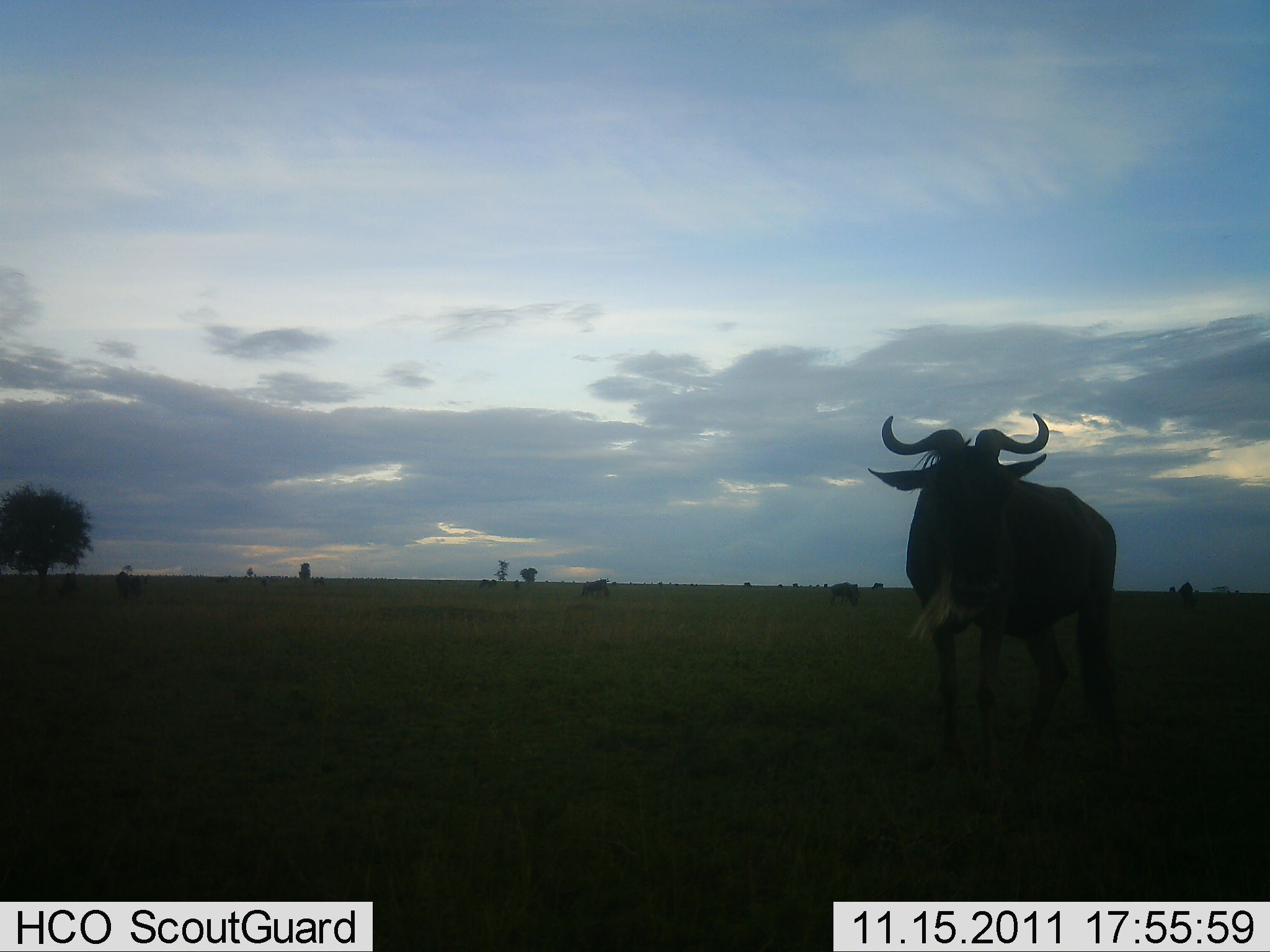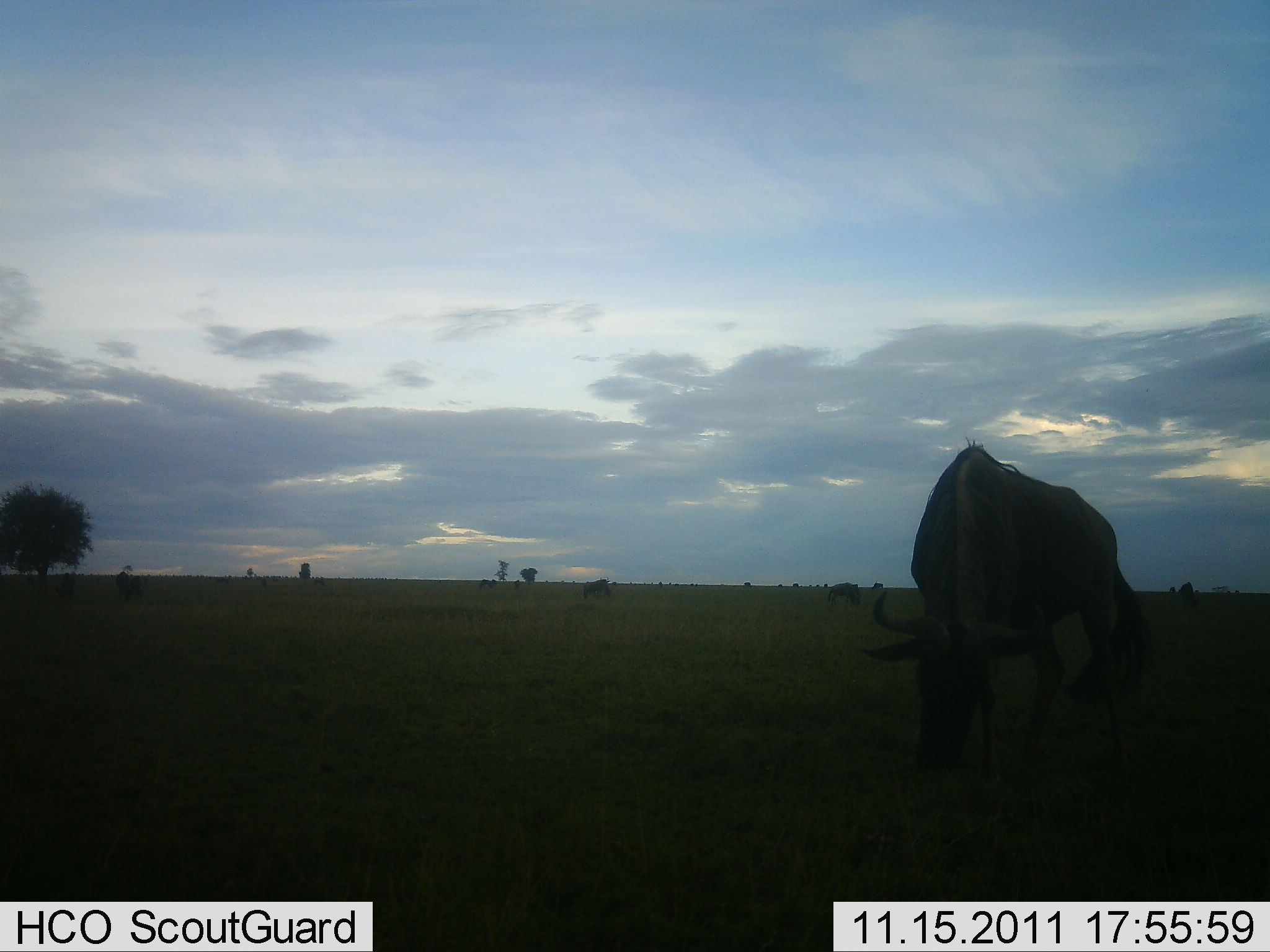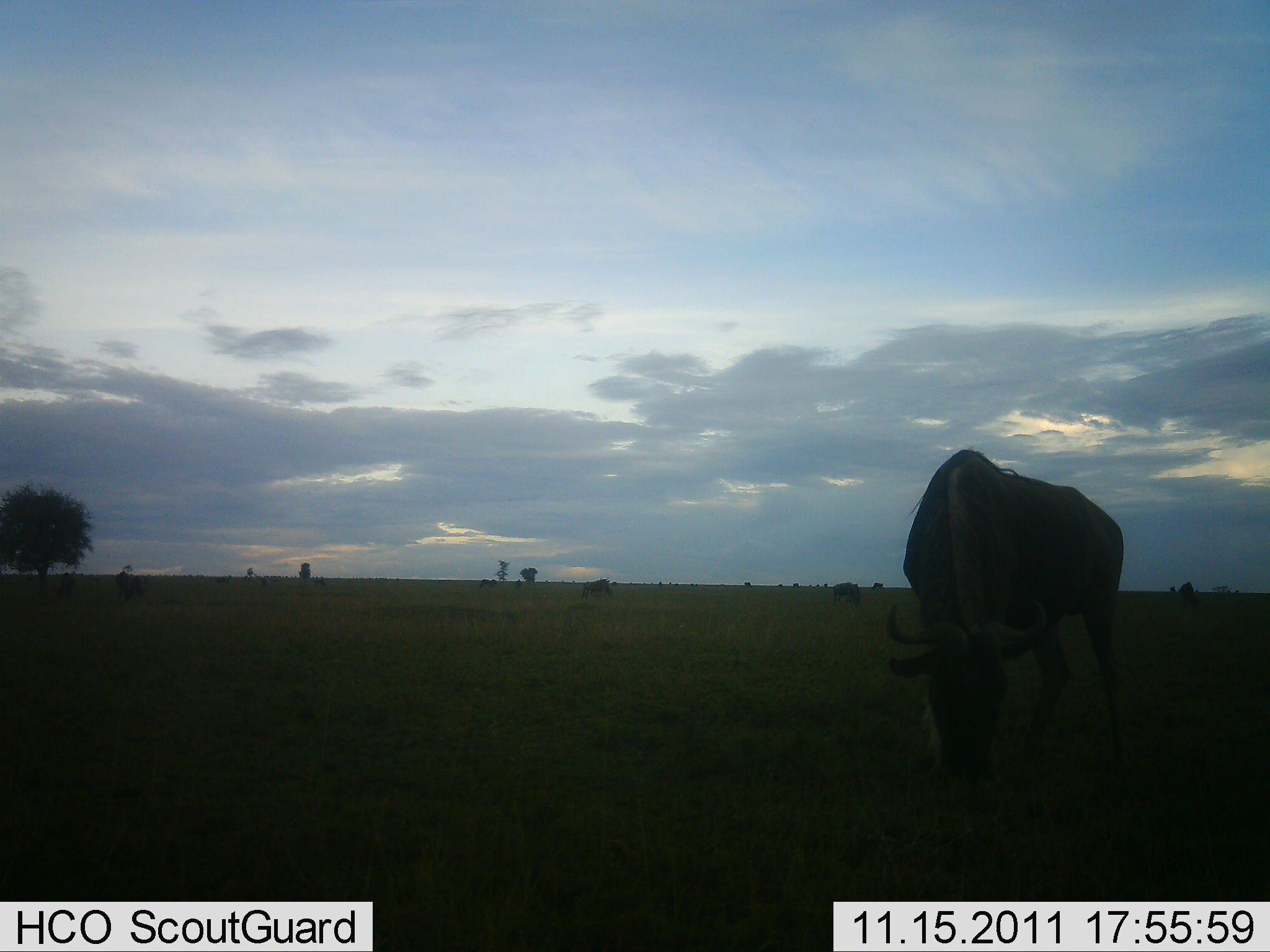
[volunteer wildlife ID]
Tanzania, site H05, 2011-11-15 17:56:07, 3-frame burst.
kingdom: Animalia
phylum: Chordata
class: Mammalia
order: Artiodactyla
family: Bovidae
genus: Connochaetes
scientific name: Connochaetes taurinus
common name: blue wildebeest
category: wildebeest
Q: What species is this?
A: Wildebeest (blue wildebeest) (Connochaetes taurinus).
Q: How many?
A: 1.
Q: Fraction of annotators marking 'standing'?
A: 56%.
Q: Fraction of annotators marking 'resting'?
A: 0%.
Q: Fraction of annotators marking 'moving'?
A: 11%.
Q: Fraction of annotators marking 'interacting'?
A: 0%.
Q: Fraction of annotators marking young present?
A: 0%.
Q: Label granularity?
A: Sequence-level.